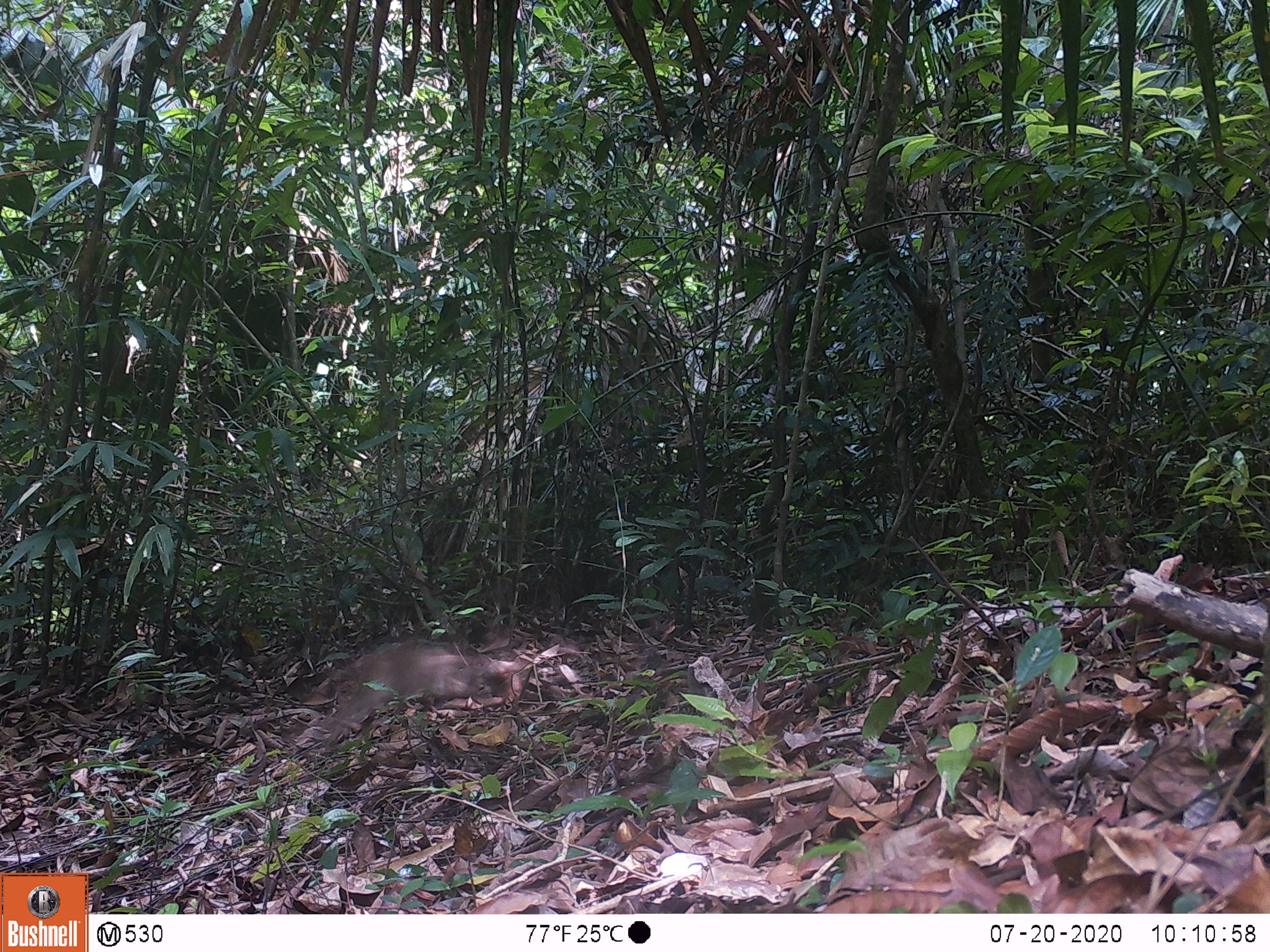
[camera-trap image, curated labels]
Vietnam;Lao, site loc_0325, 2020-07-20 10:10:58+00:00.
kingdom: Animalia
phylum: Chordata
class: Mammalia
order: Primates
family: Cercopithecidae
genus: Macaca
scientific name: Macaca nemestrina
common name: pig-tailed macaque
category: pig tailed macaque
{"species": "pig tailed macaque (pig-tailed macaque) (Macaca nemestrina)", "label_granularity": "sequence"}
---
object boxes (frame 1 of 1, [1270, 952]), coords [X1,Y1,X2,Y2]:
pig tailed macaque: [316,644,488,742]